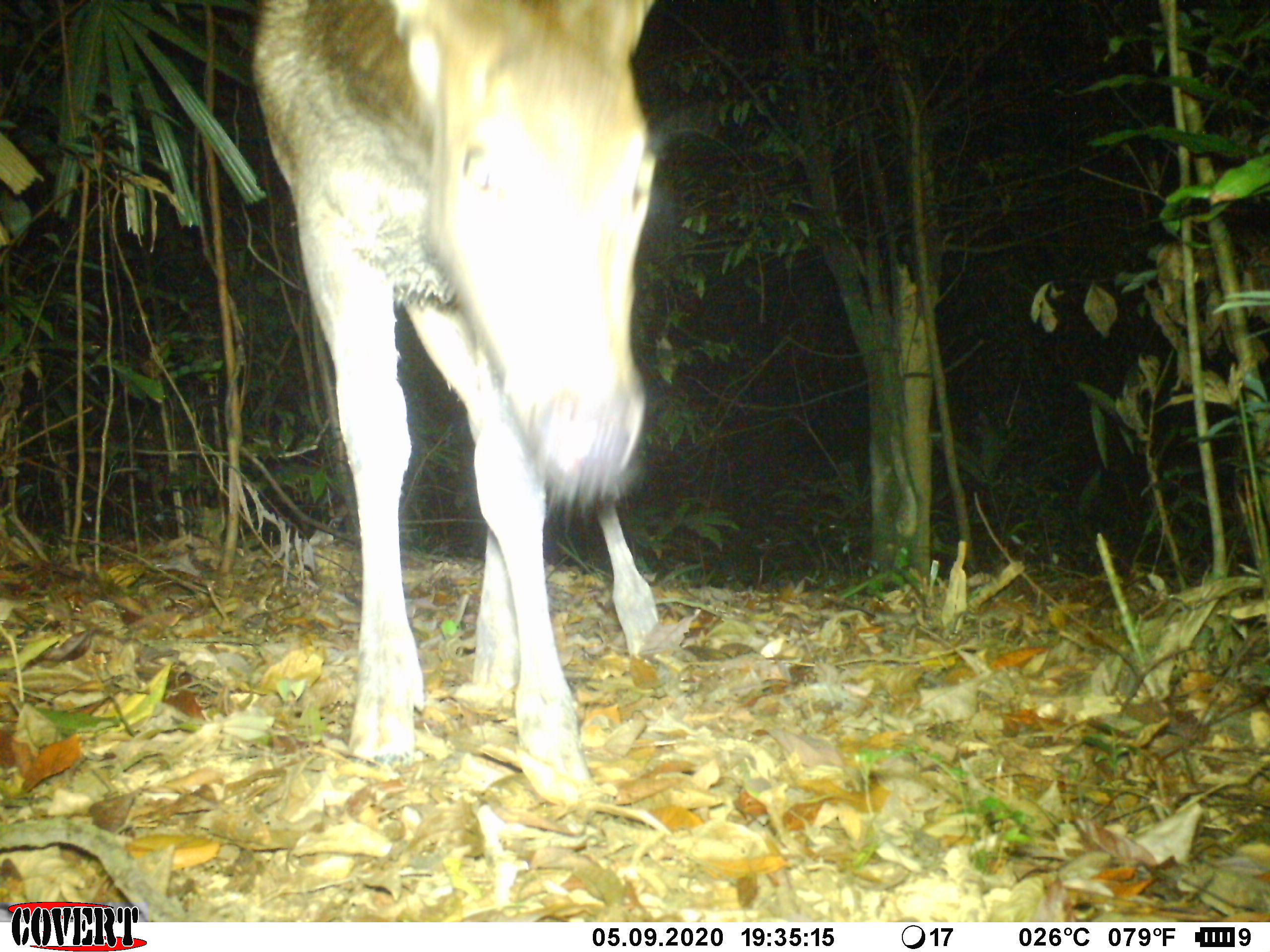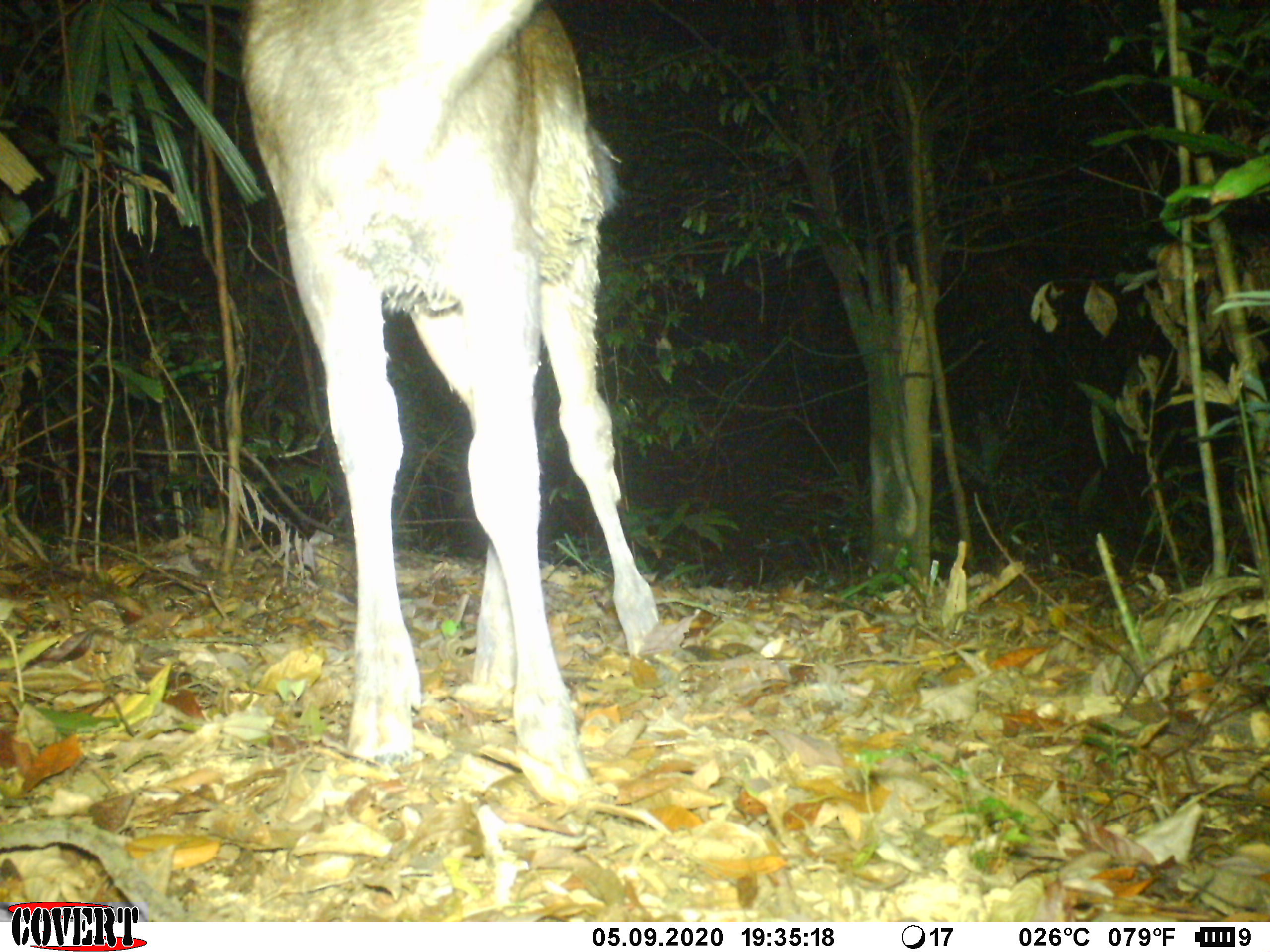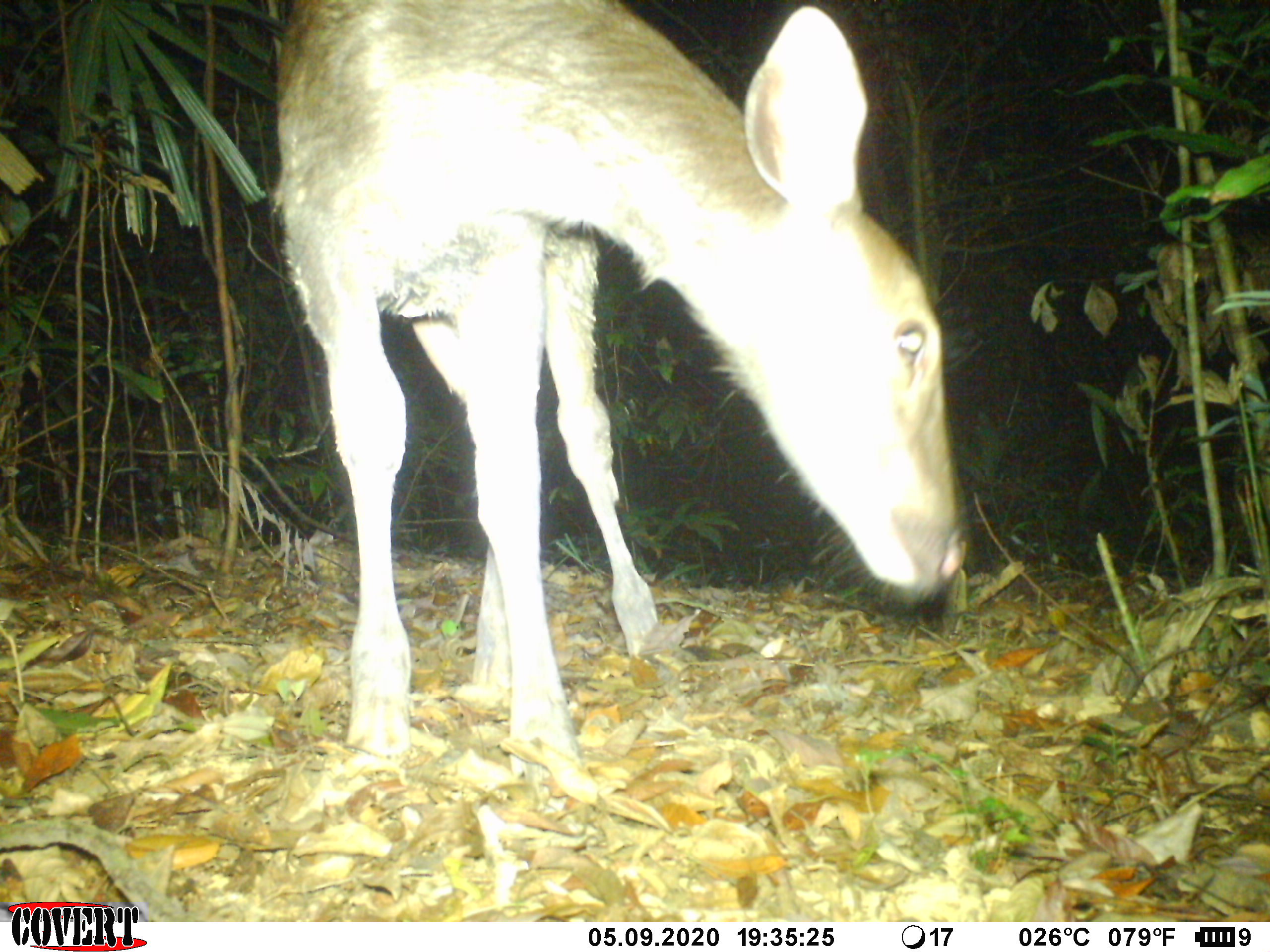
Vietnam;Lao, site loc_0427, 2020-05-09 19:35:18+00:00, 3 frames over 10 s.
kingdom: Animalia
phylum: Chordata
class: Mammalia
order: Artiodactyla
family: Cervidae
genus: Rusa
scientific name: Rusa unicolor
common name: sambar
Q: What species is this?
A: Sambar (Rusa unicolor).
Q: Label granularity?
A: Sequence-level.